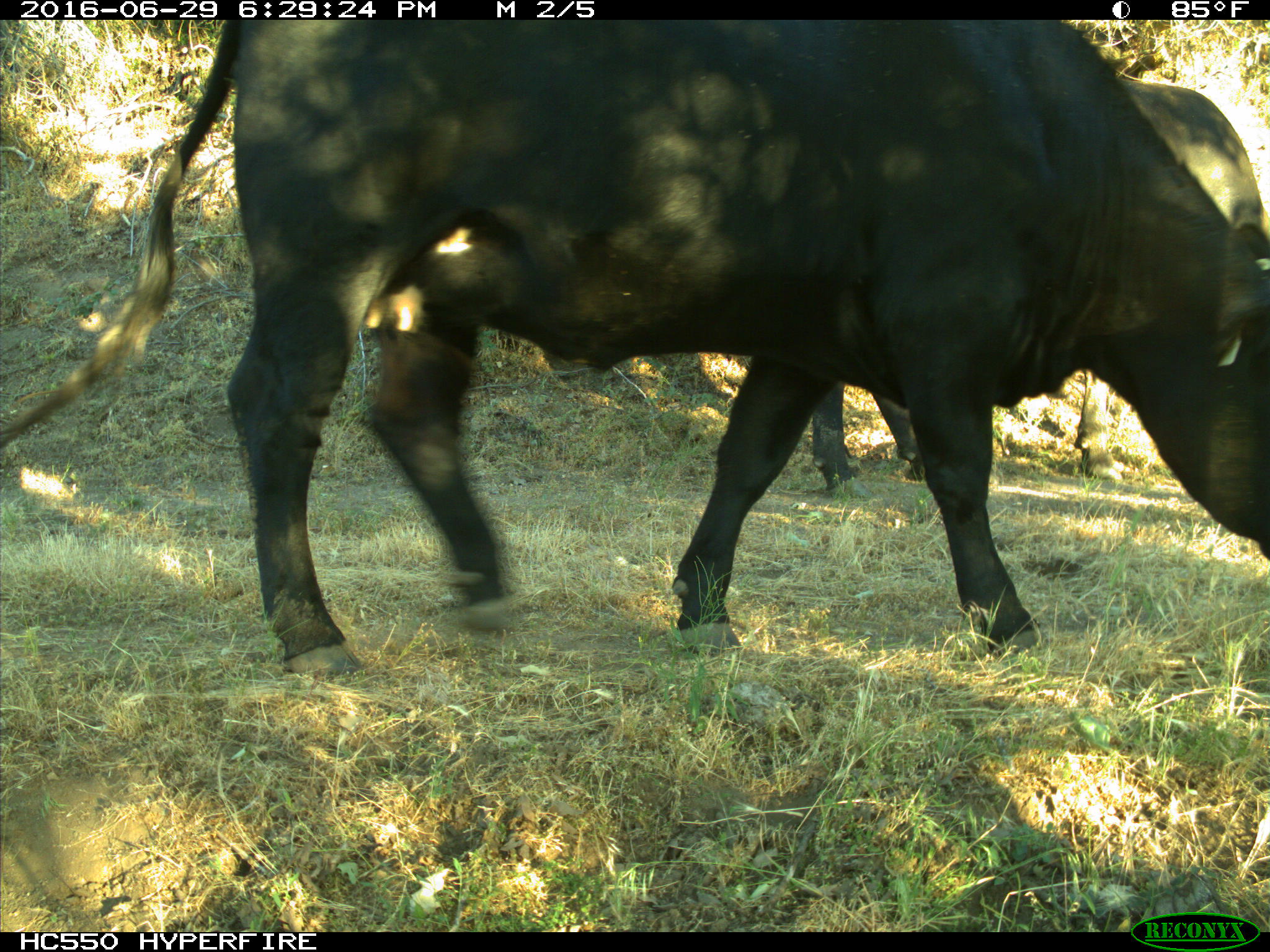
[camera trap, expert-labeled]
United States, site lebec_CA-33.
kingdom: Animalia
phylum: Chordata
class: Mammalia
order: Artiodactyla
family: Bovidae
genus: Bos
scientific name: Bos taurus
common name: domestic cow